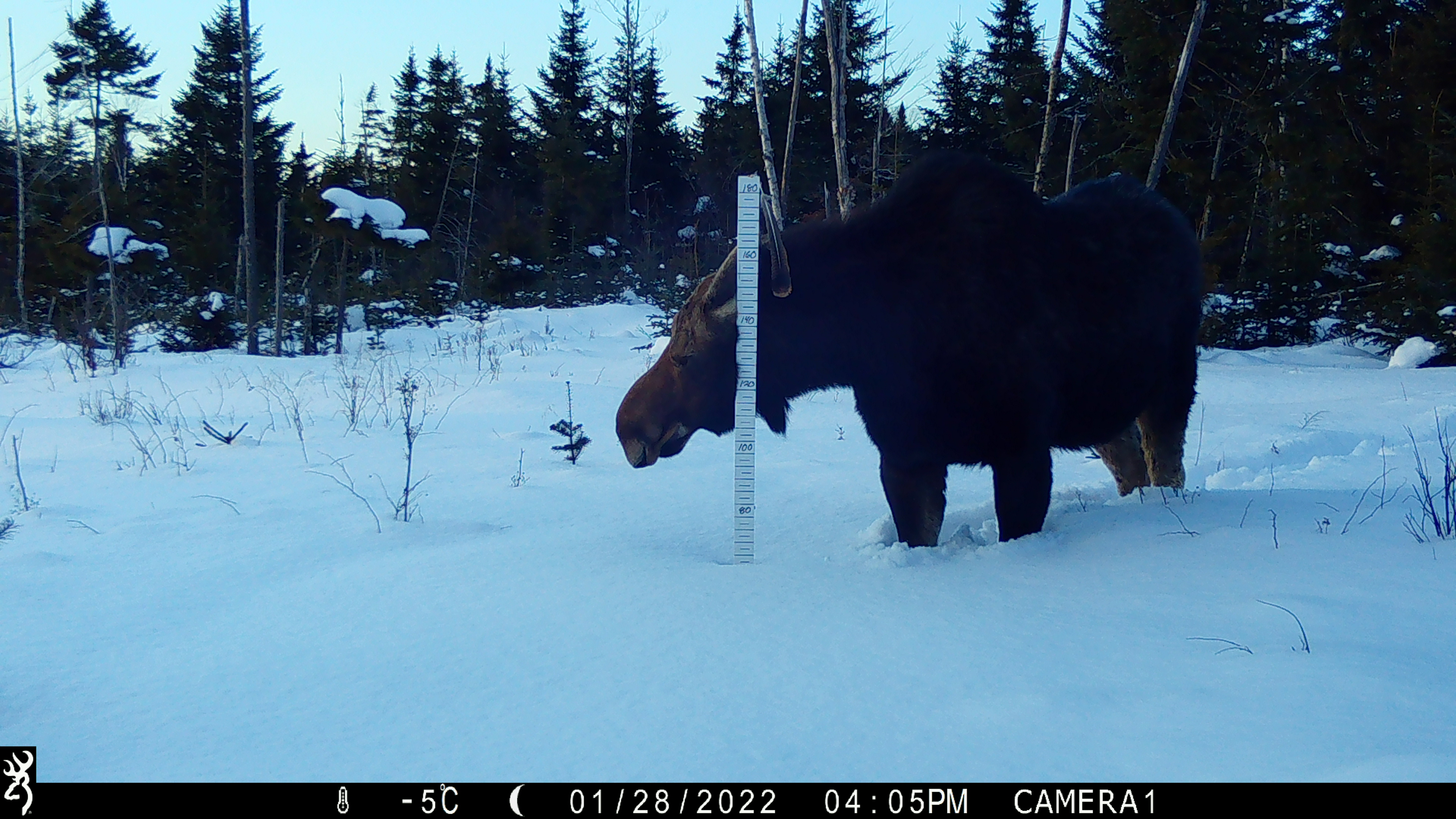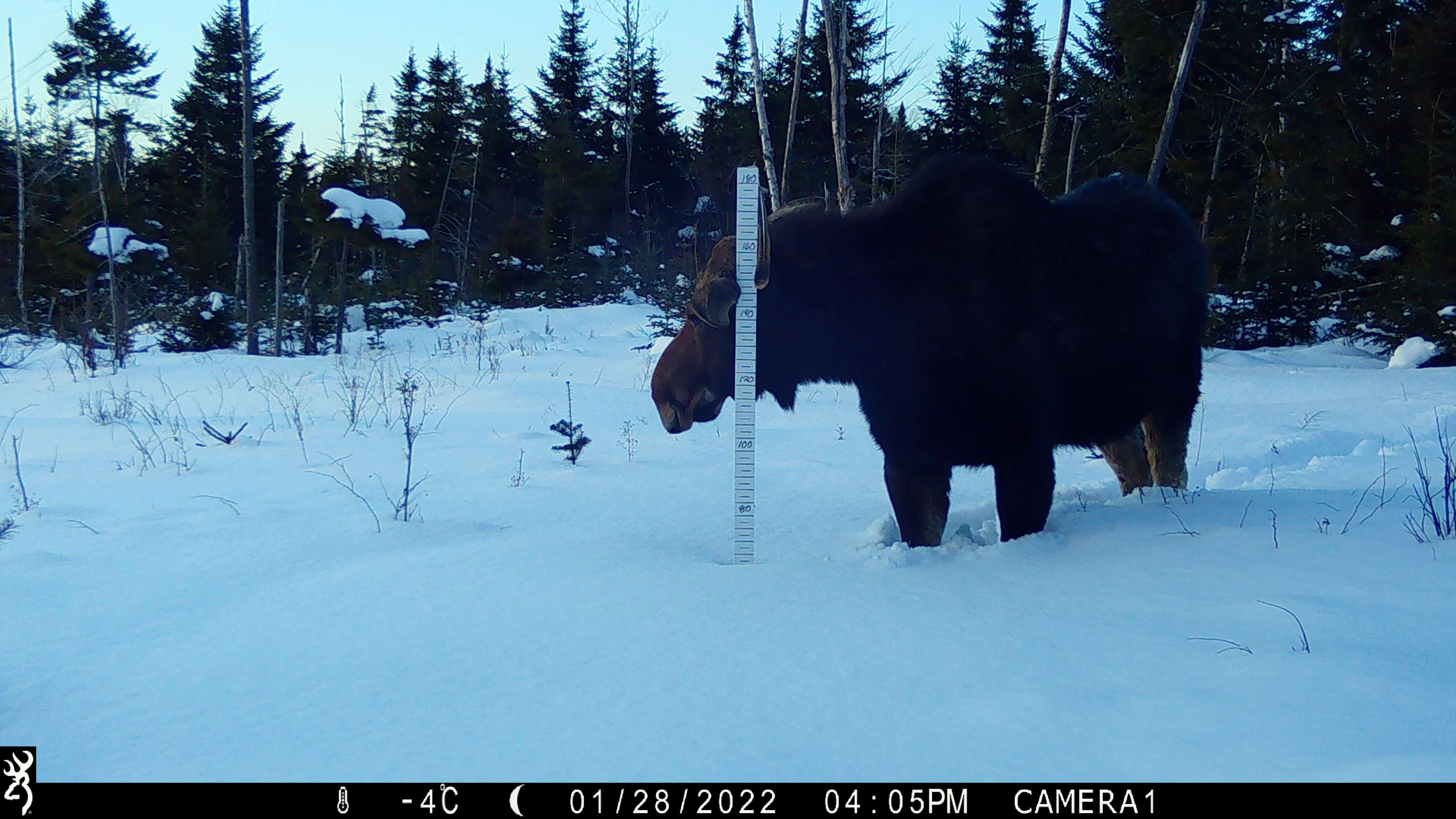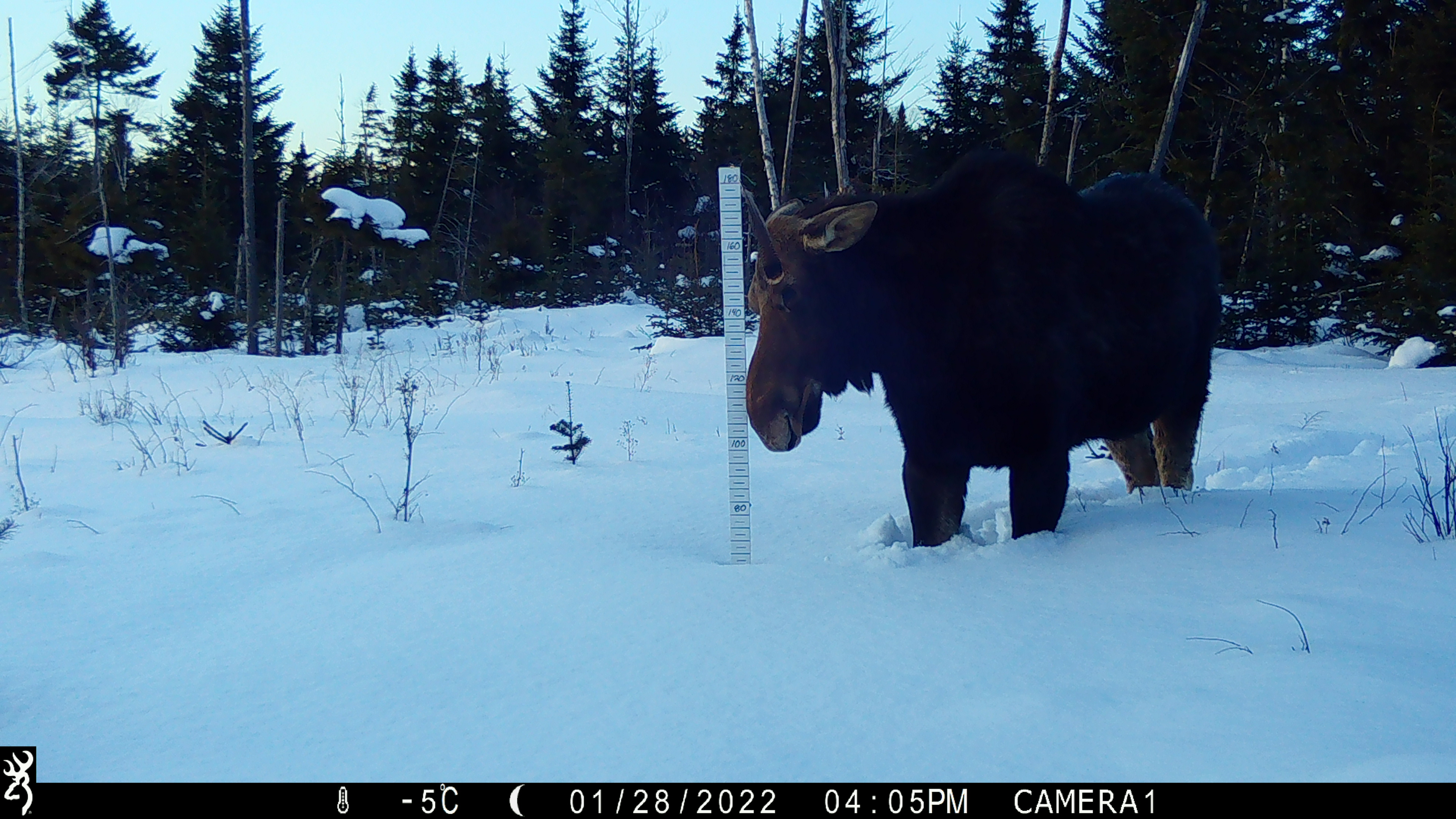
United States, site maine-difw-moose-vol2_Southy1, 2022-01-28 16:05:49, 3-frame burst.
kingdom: Animalia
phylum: Chordata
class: Mammalia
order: Artiodactyla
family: Cervidae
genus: Alces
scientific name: Alces alces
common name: moose